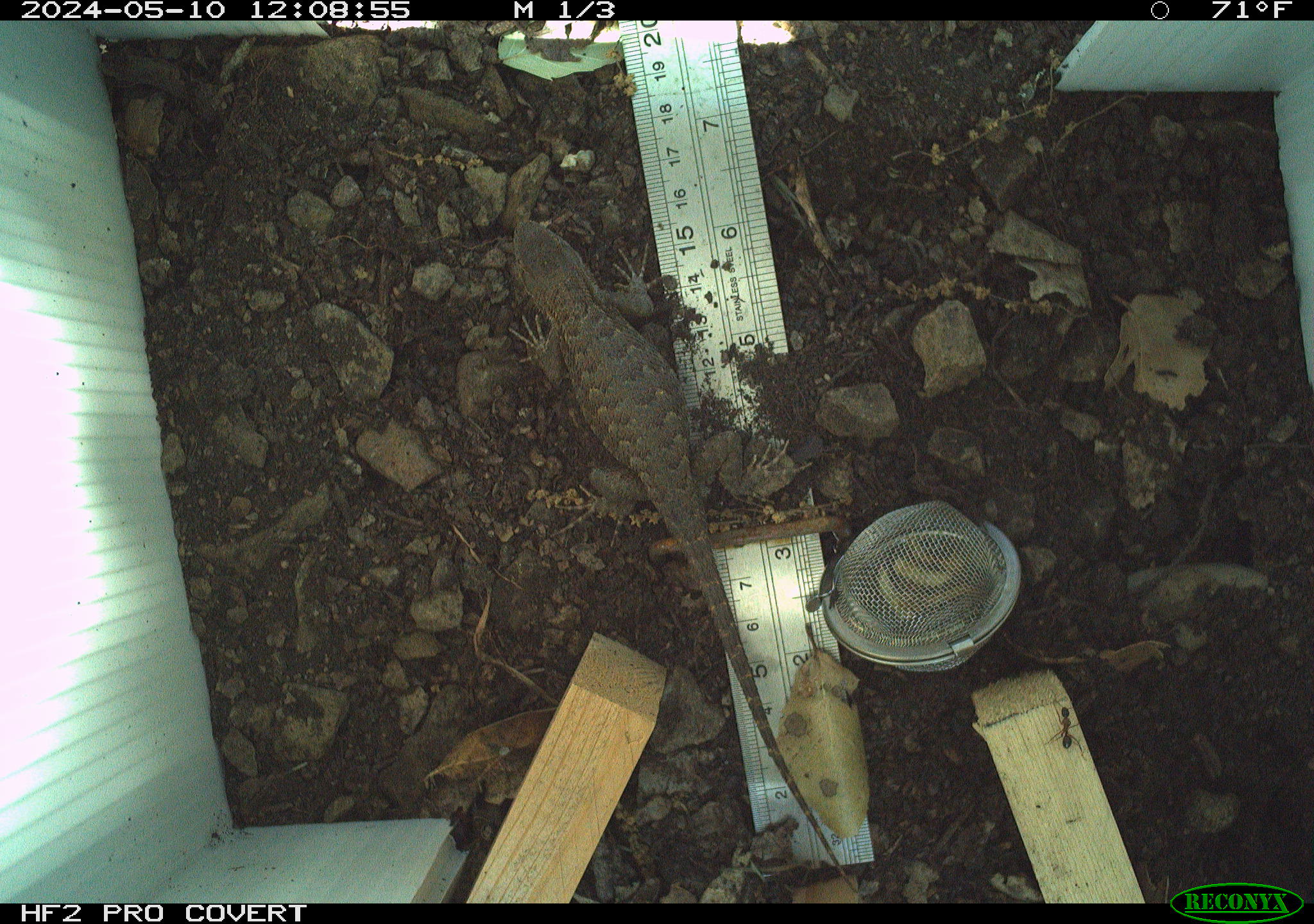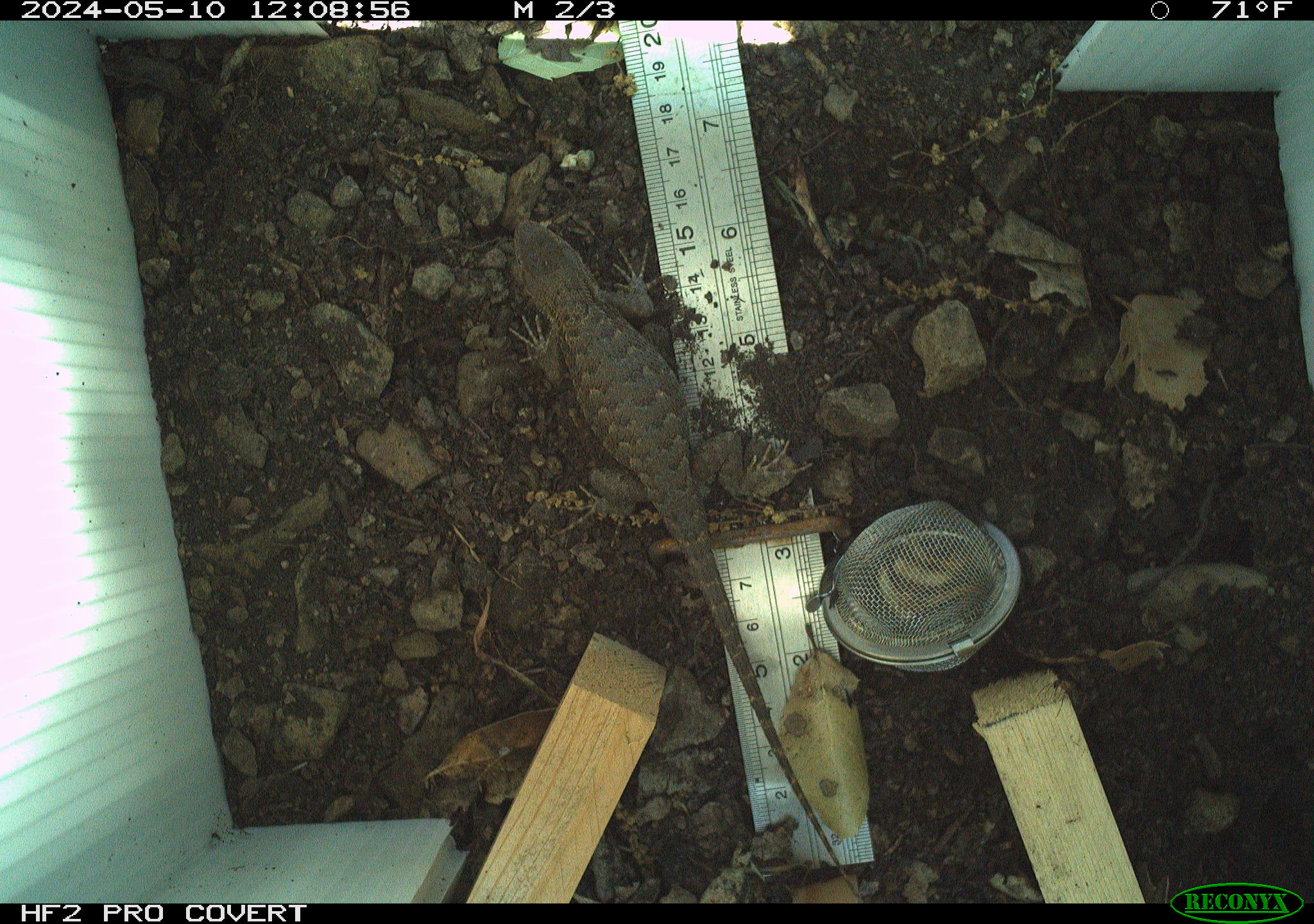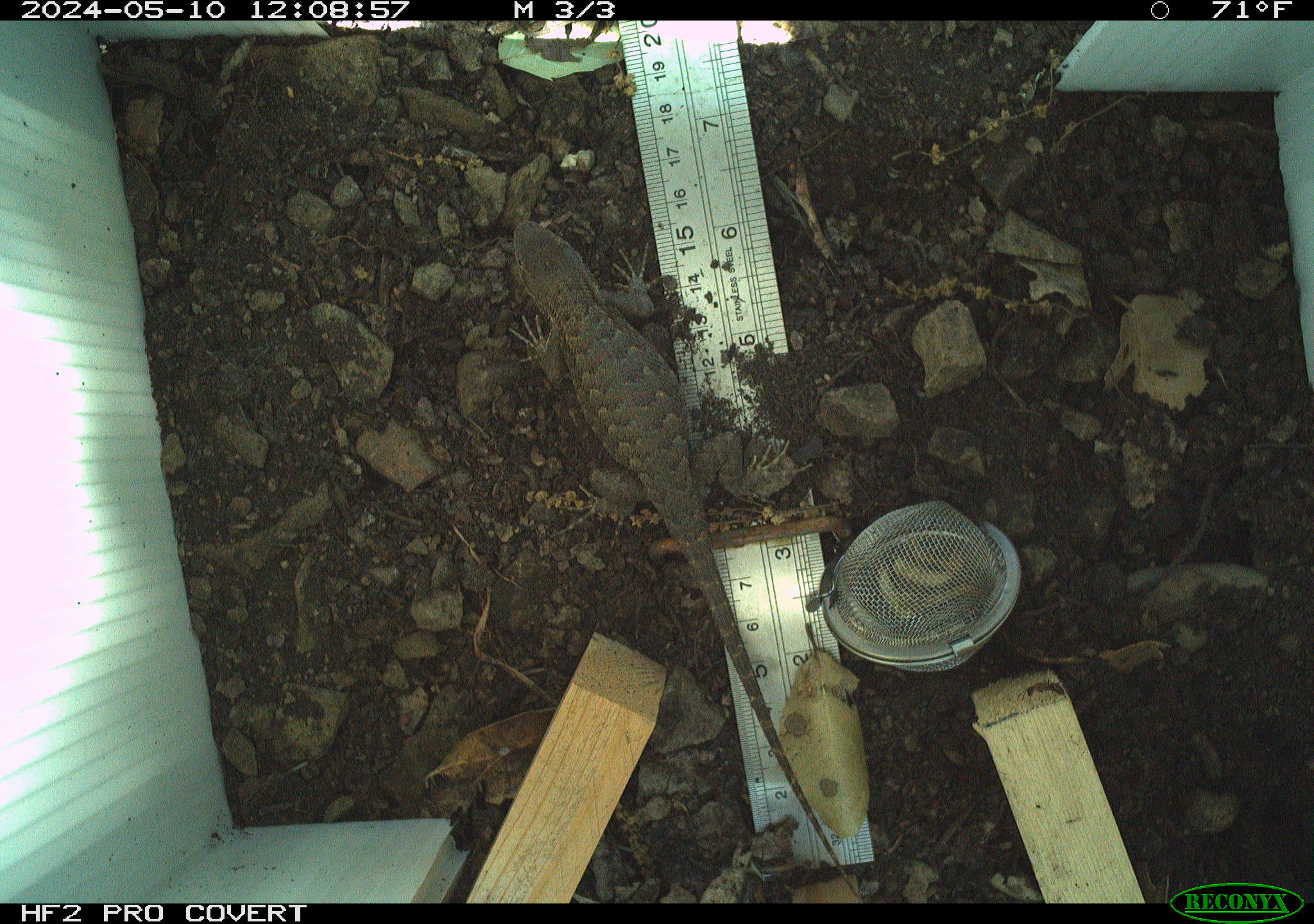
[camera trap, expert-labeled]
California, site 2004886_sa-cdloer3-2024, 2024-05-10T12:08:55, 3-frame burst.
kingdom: Animalia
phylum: Chordata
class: Reptilia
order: Squamata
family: Phrynosomatidae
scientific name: Phrynosomatidae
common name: north american spiny lizards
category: sceloporus/uta species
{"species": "sceloporus/uta species (north american spiny lizards) (Phrynosomatidae)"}